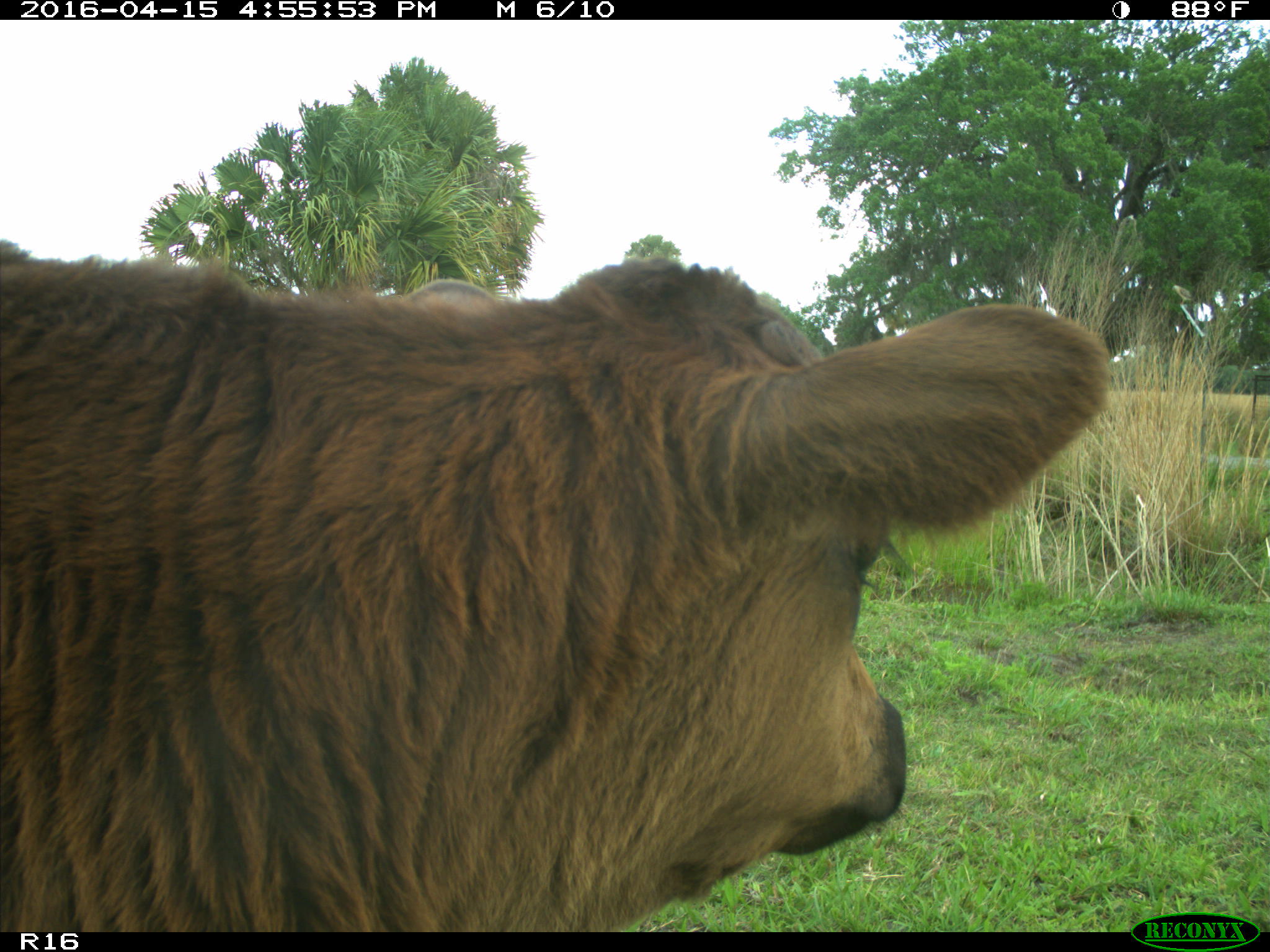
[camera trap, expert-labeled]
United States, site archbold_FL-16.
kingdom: Animalia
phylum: Chordata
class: Mammalia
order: Artiodactyla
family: Bovidae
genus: Bos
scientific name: Bos taurus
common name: domestic cow